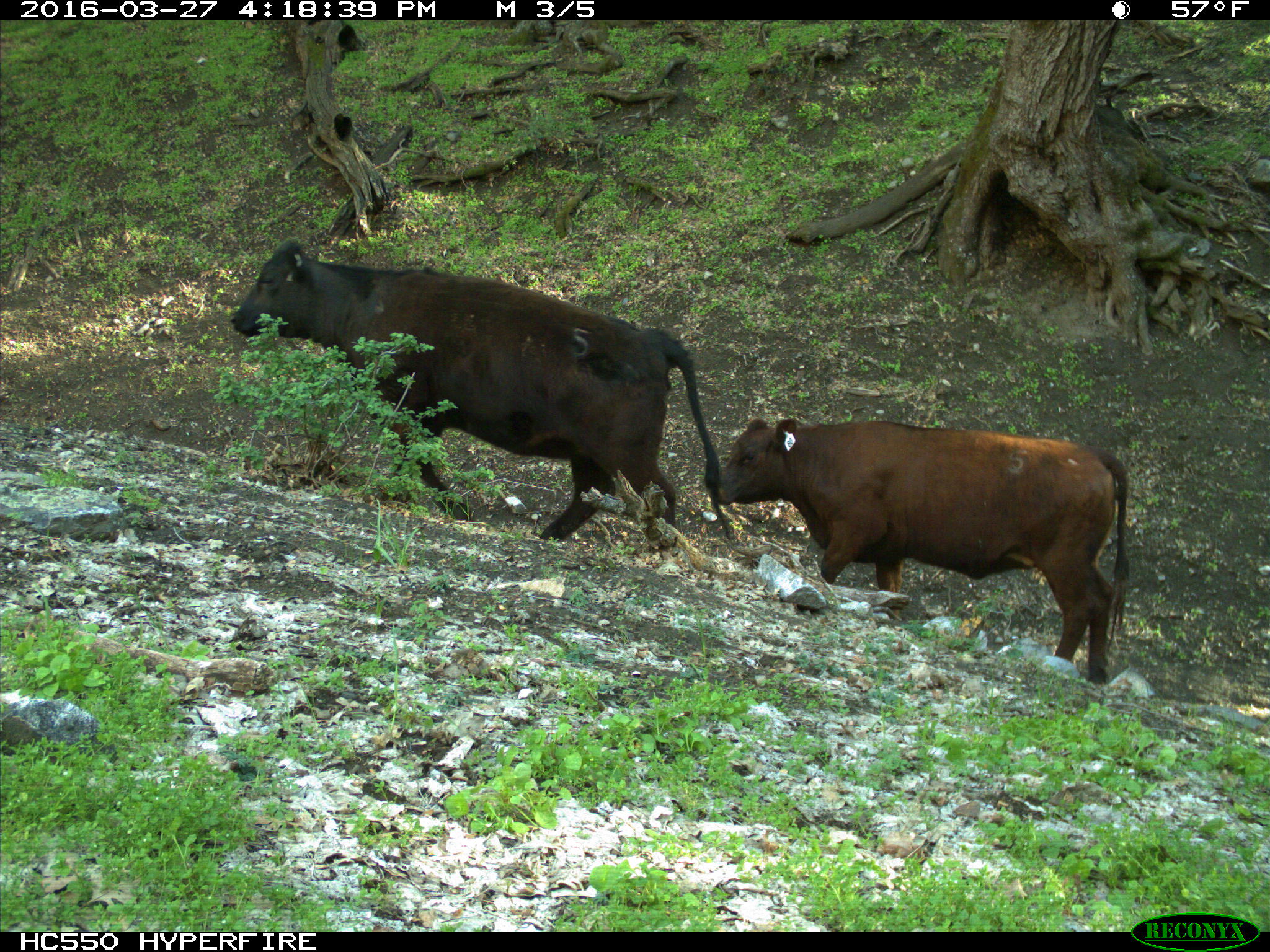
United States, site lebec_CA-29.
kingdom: Animalia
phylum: Chordata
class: Mammalia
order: Artiodactyla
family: Bovidae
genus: Bos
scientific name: Bos taurus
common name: domestic cow